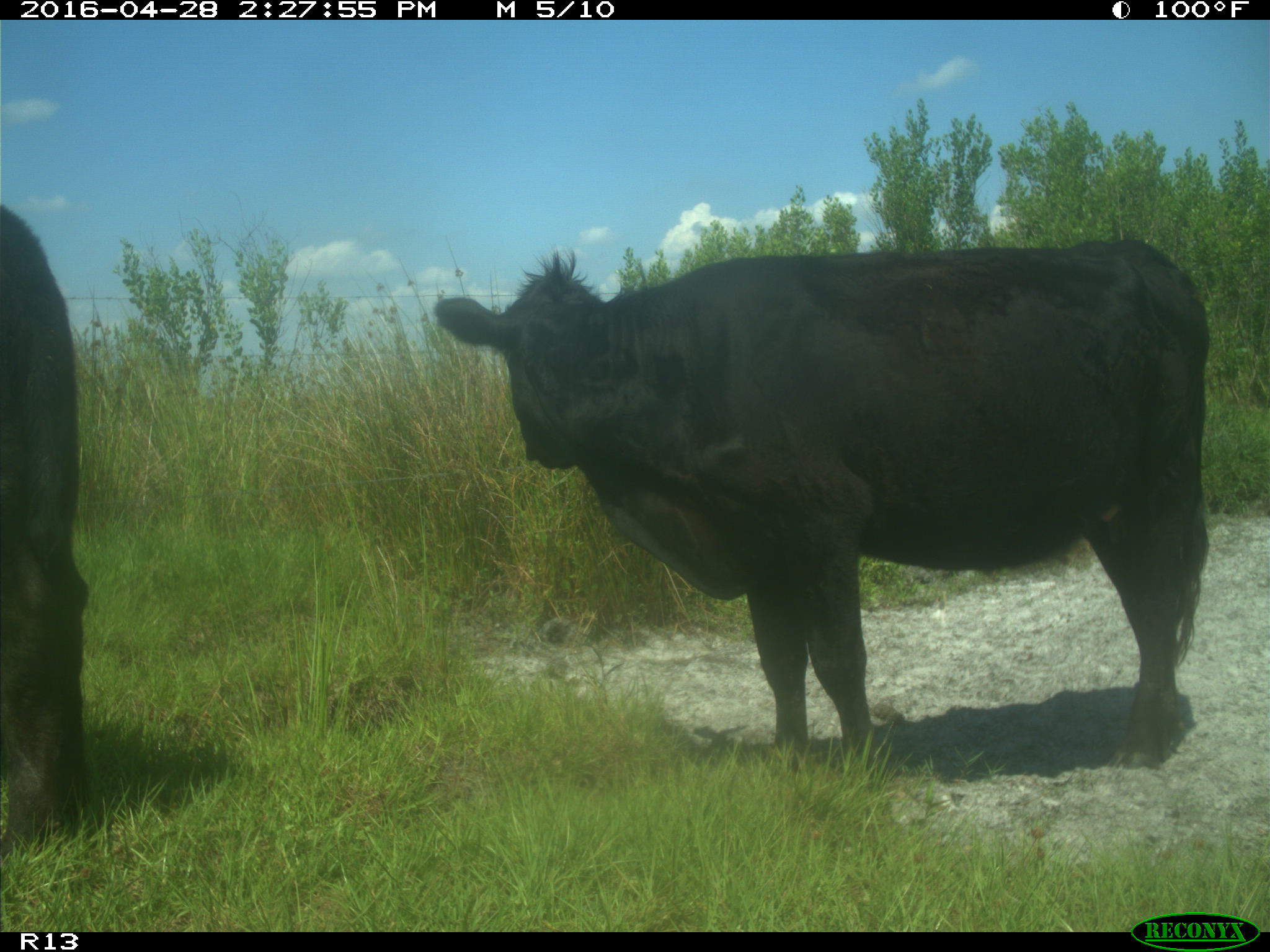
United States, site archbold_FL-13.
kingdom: Animalia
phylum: Chordata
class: Mammalia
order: Artiodactyla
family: Bovidae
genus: Bos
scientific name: Bos taurus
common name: domestic cow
Bos taurus (domestic cow).